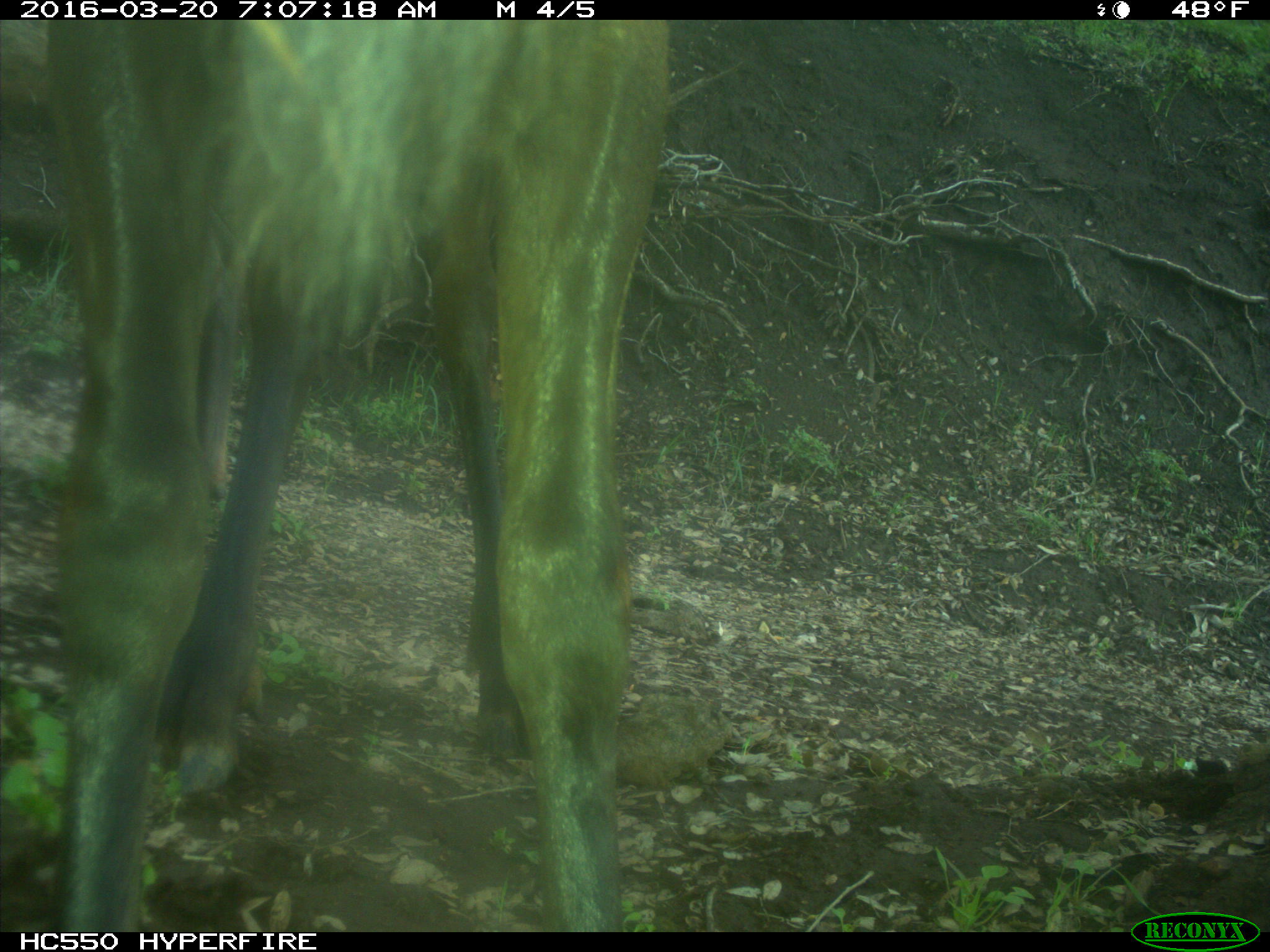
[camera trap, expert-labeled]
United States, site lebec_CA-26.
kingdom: Animalia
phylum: Chordata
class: Mammalia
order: Artiodactyla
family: Cervidae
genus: Cervus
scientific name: Cervus canadensis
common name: elk